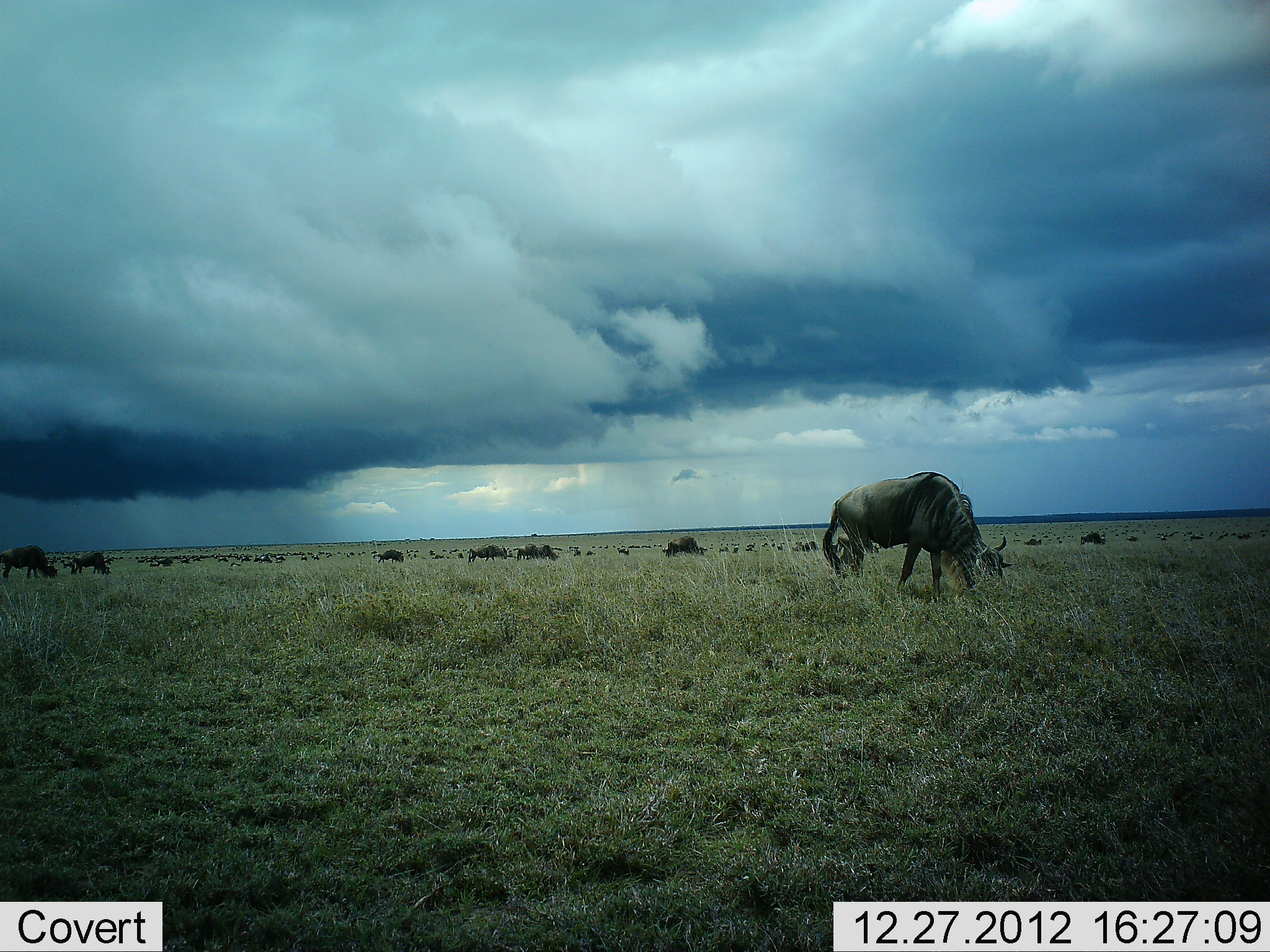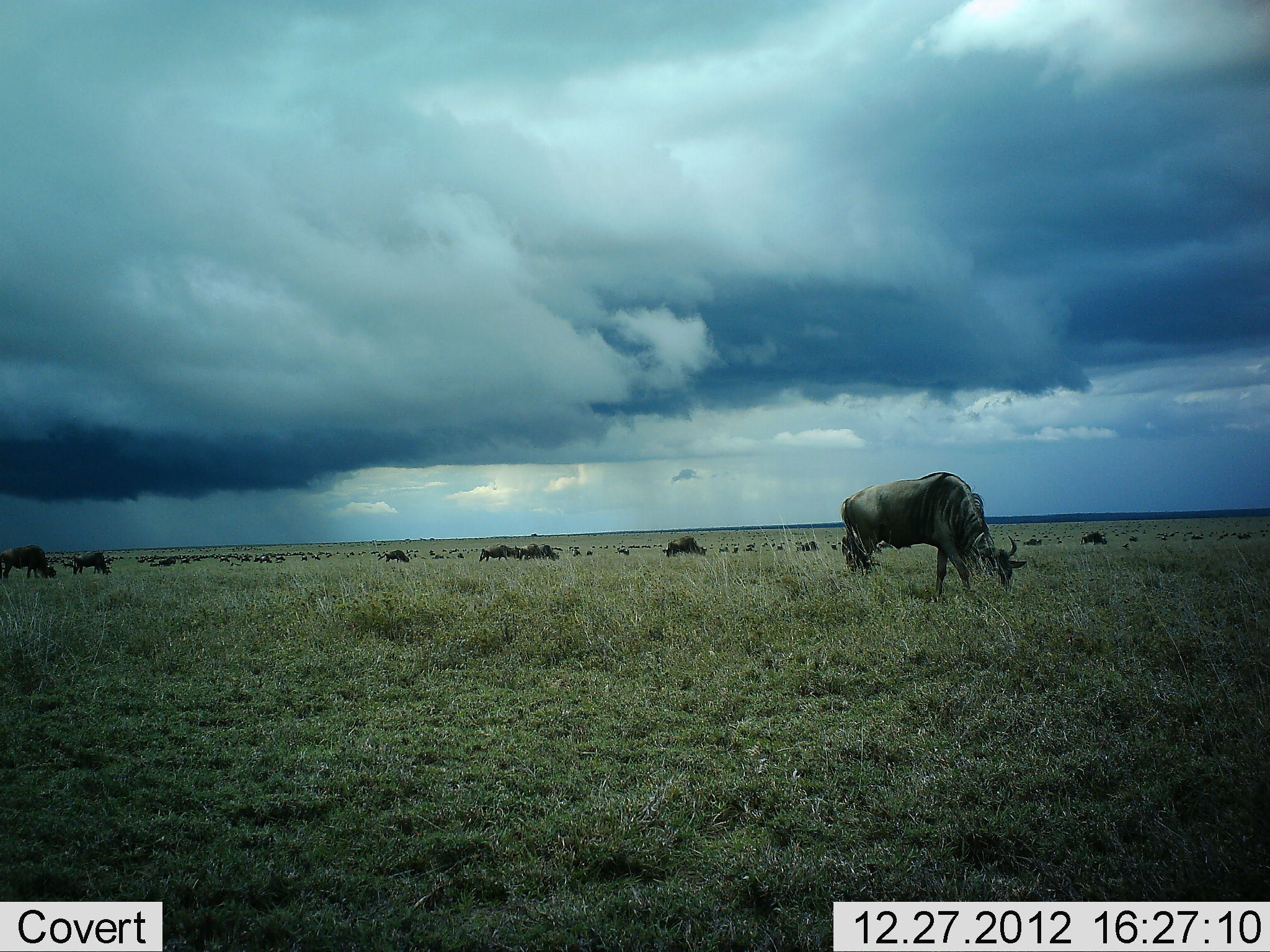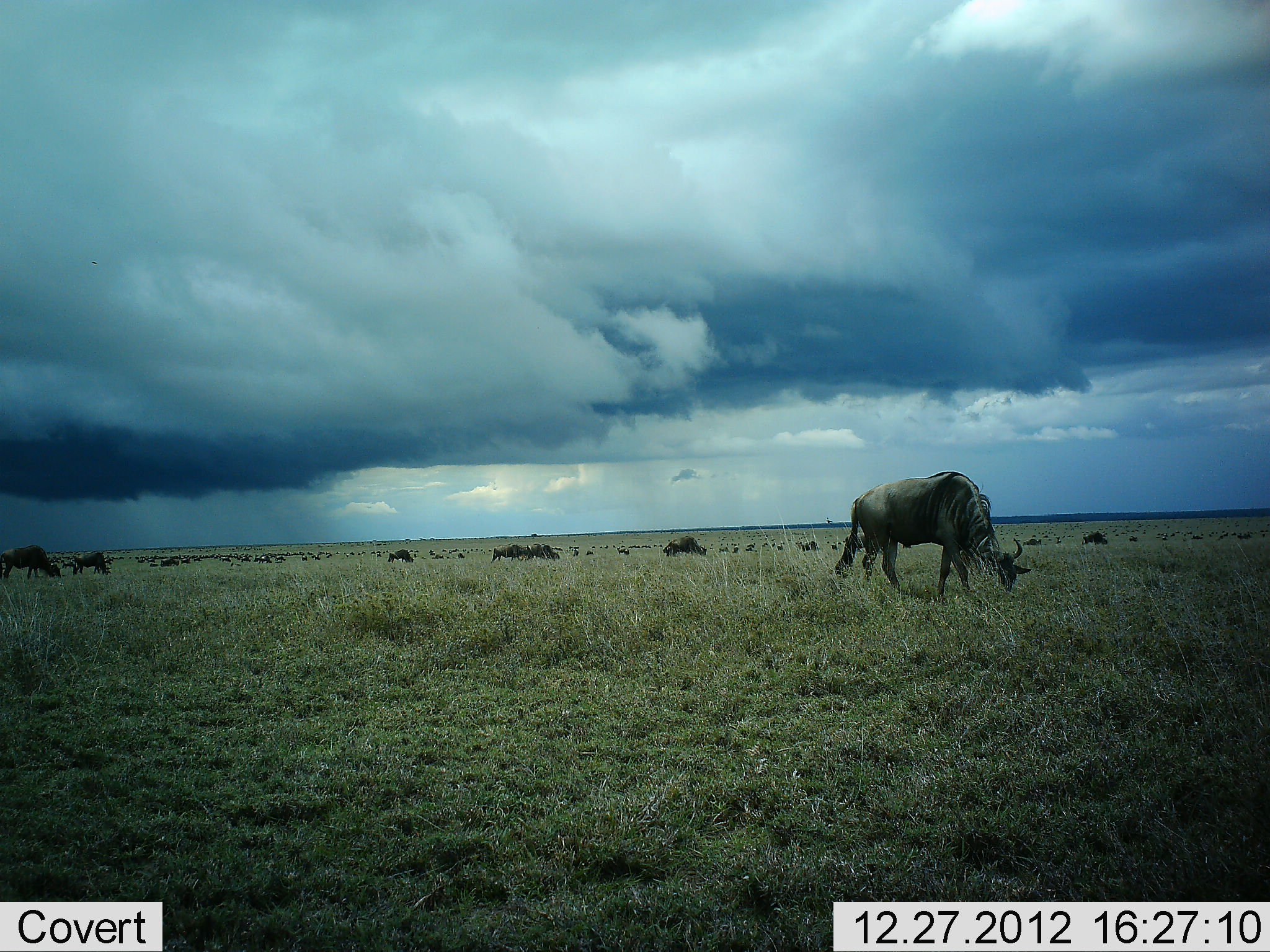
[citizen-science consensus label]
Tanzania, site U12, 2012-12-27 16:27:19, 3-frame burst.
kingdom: Animalia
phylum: Chordata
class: Mammalia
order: Artiodactyla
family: Bovidae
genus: Connochaetes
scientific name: Connochaetes taurinus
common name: blue wildebeest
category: wildebeest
Wildebeest (blue wildebeest) (Connochaetes taurinus), count 11-50. Behavior (volunteer vote fractions): standing 30%, resting 0%, moving 40%, interacting 0%. Young present (vote fraction): 0%. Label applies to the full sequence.